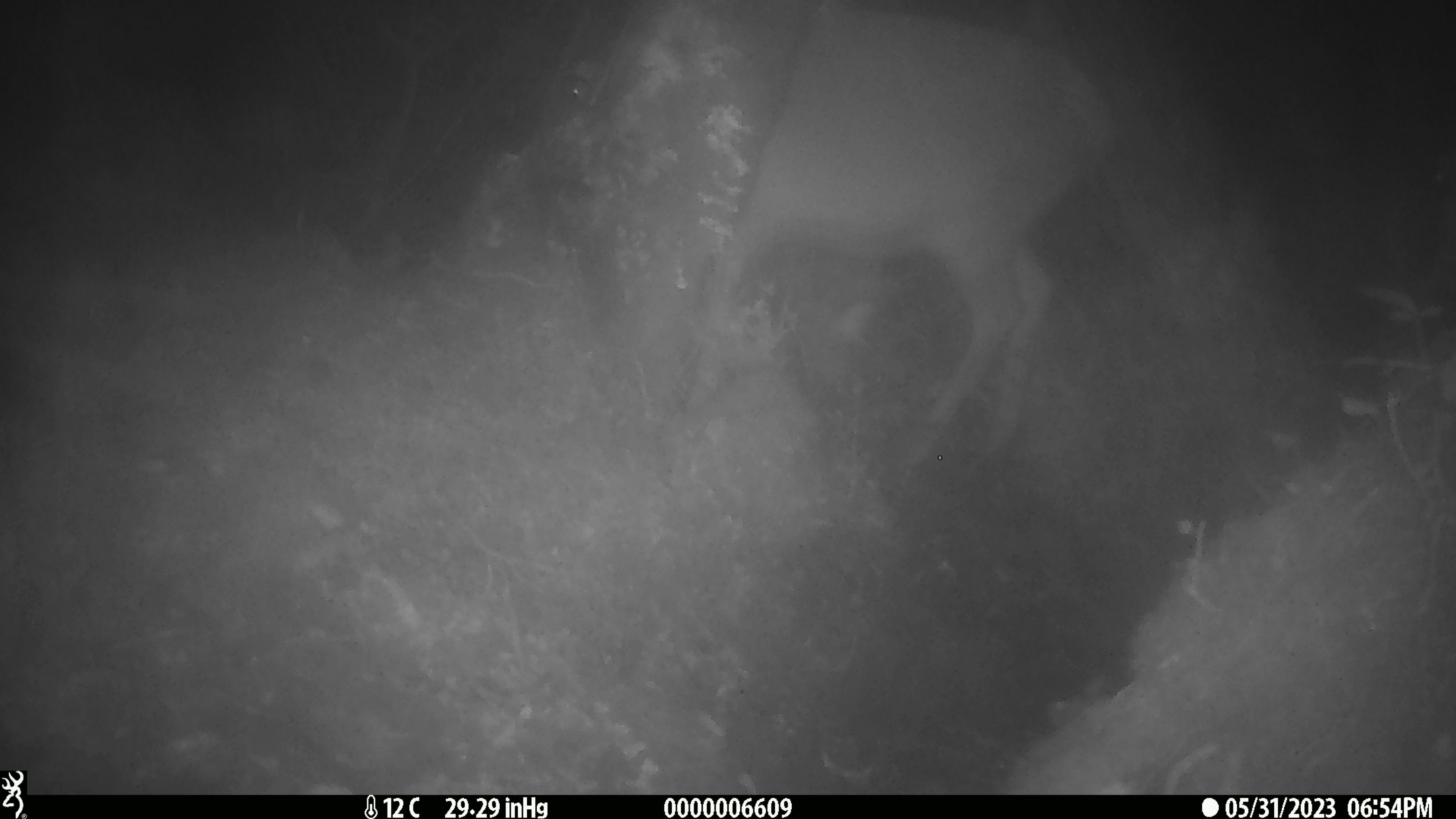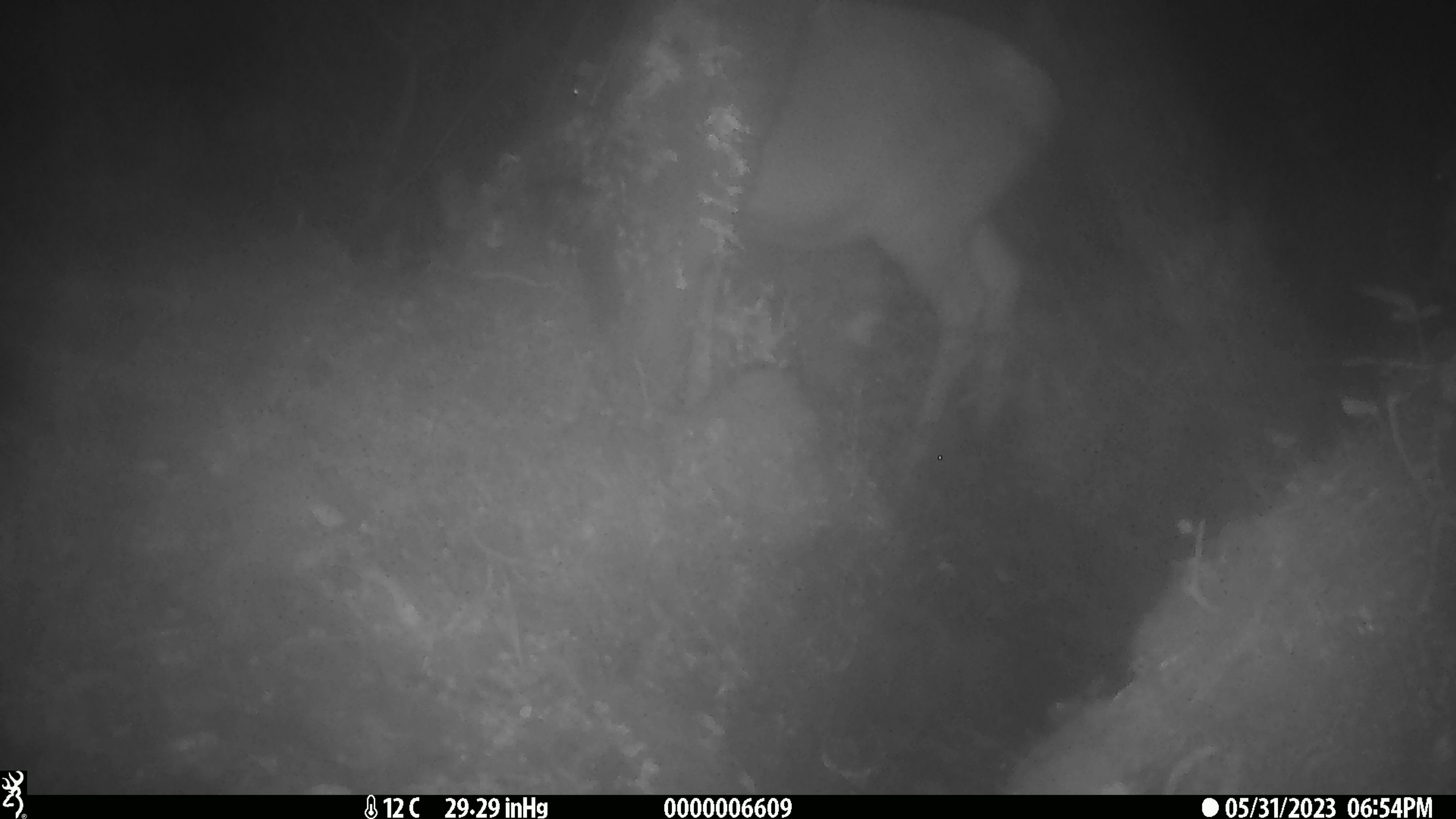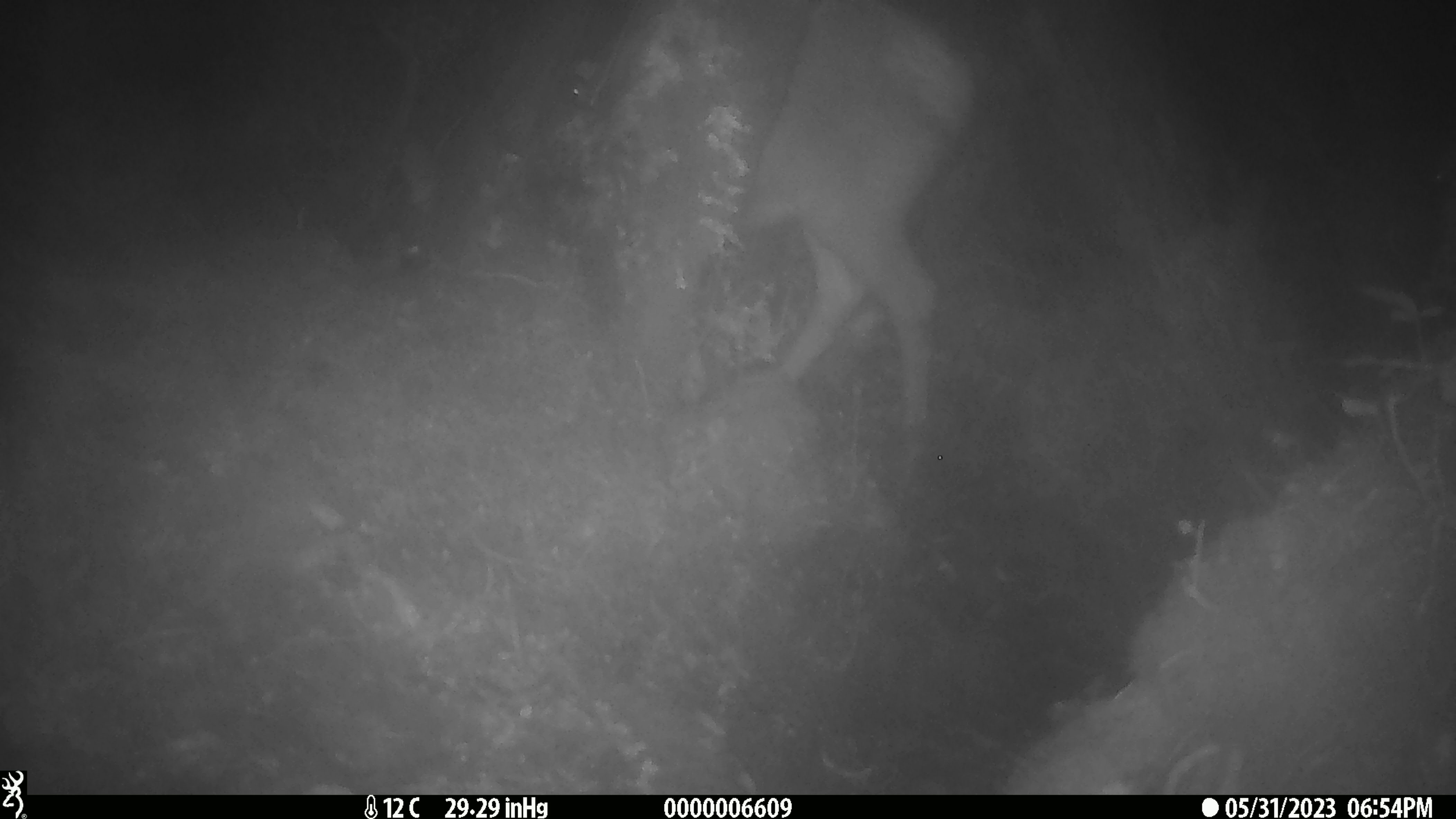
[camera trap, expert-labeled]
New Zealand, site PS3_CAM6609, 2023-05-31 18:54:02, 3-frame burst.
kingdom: Animalia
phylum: Chordata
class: Mammalia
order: Artiodactyla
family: Cervidae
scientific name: Cervidae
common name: deer